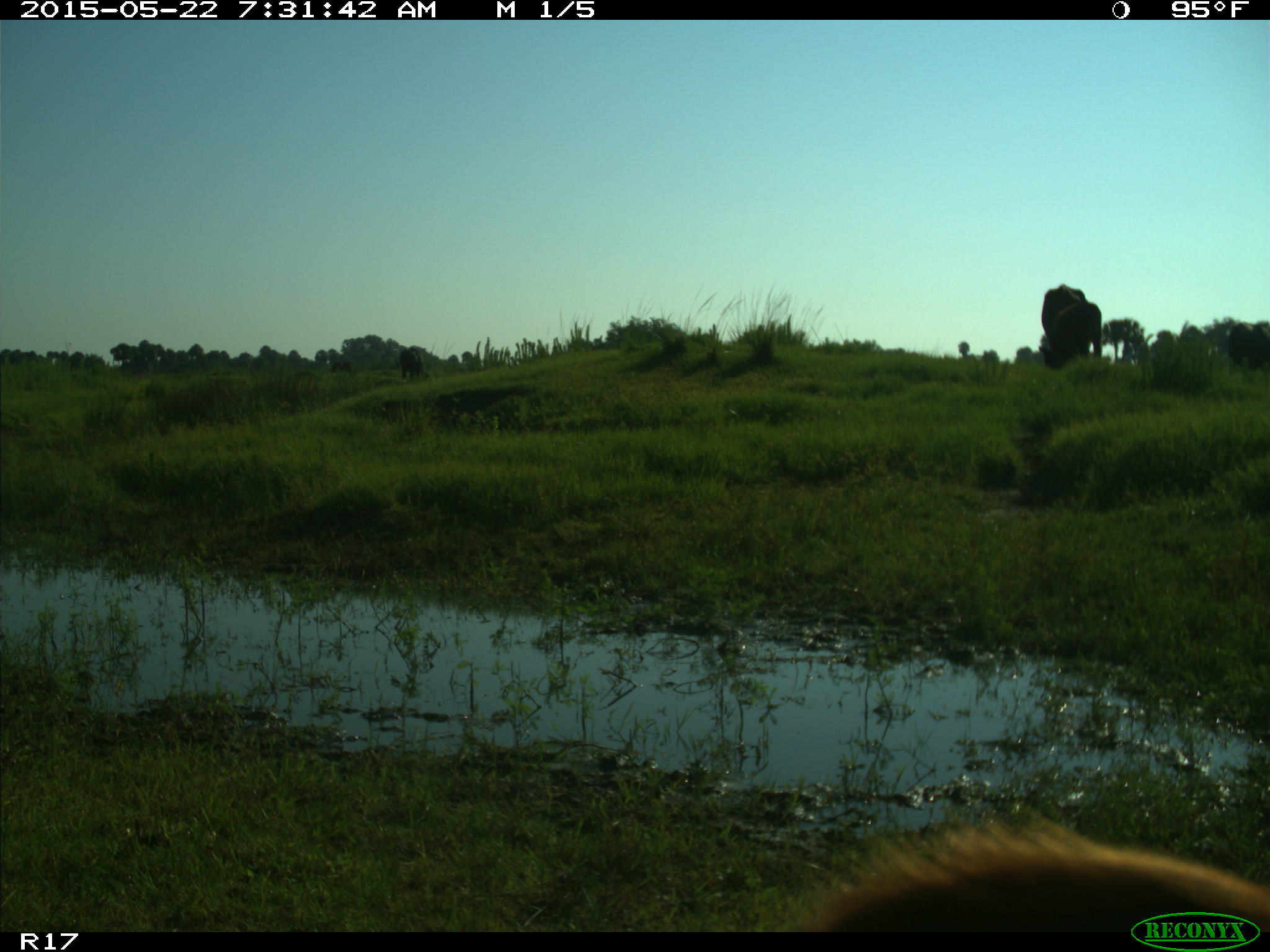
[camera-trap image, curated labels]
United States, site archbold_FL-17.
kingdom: Animalia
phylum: Chordata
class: Mammalia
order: Artiodactyla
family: Bovidae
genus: Bos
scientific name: Bos taurus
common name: domestic cow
Bos taurus (domestic cow).